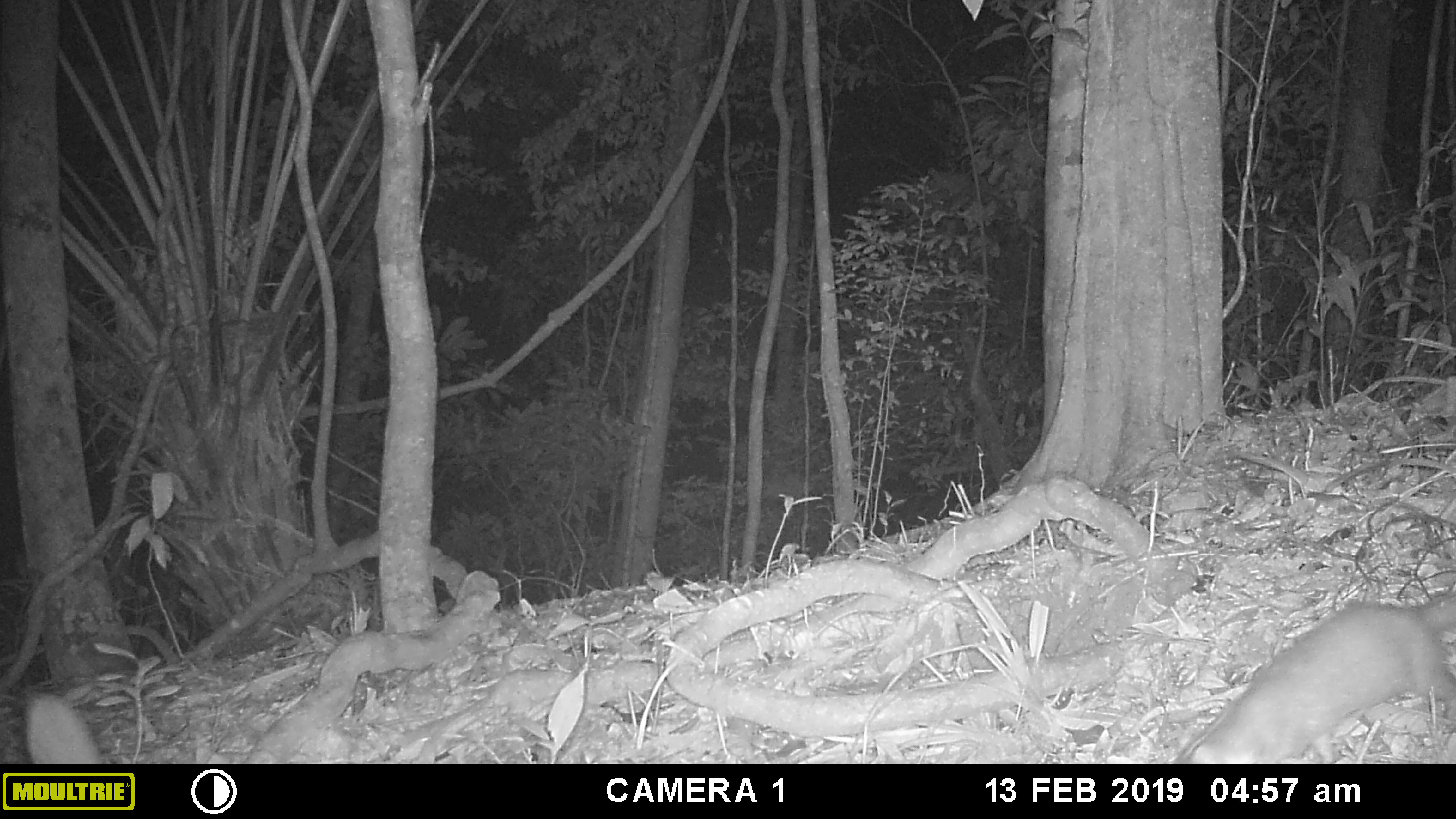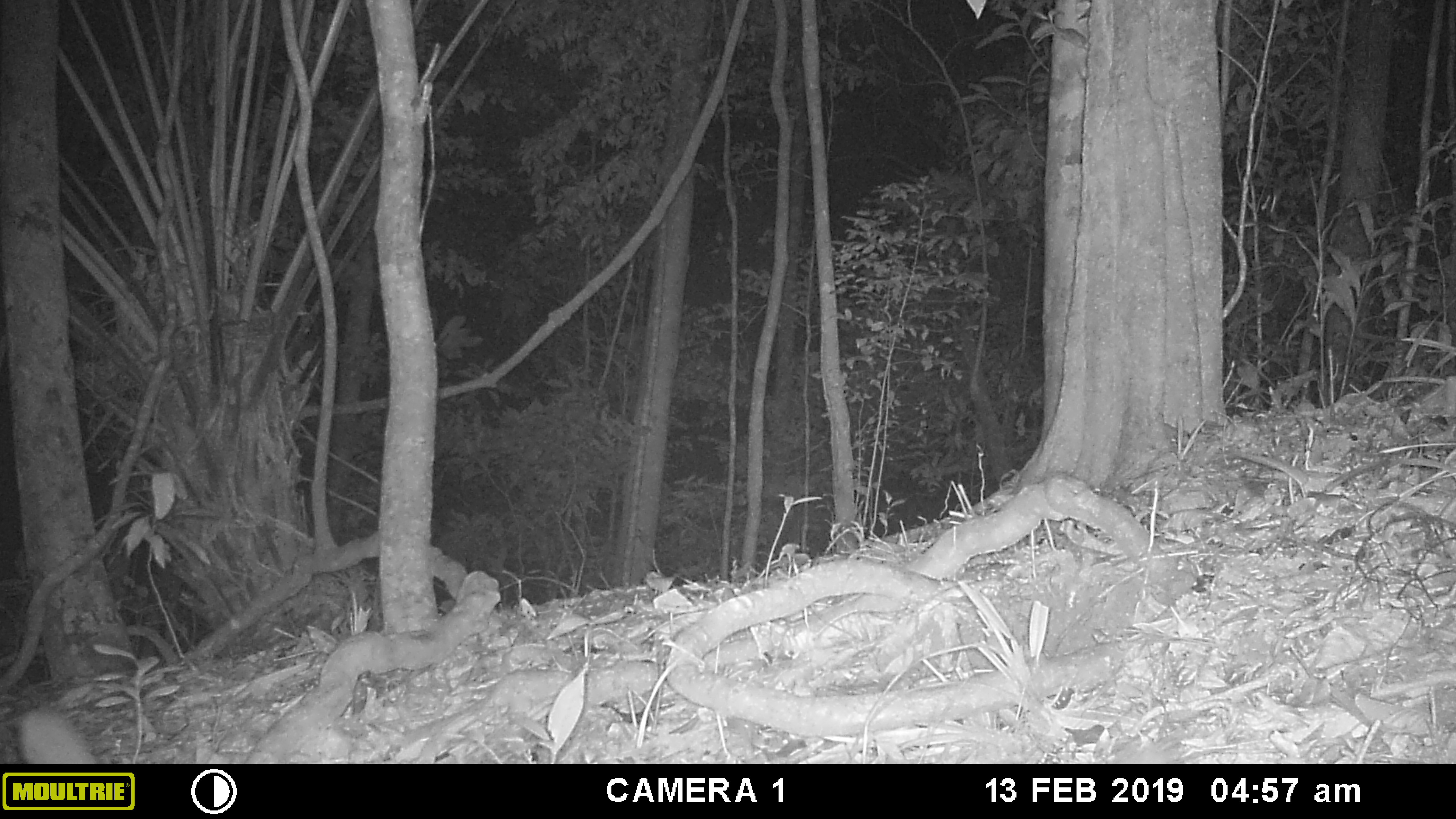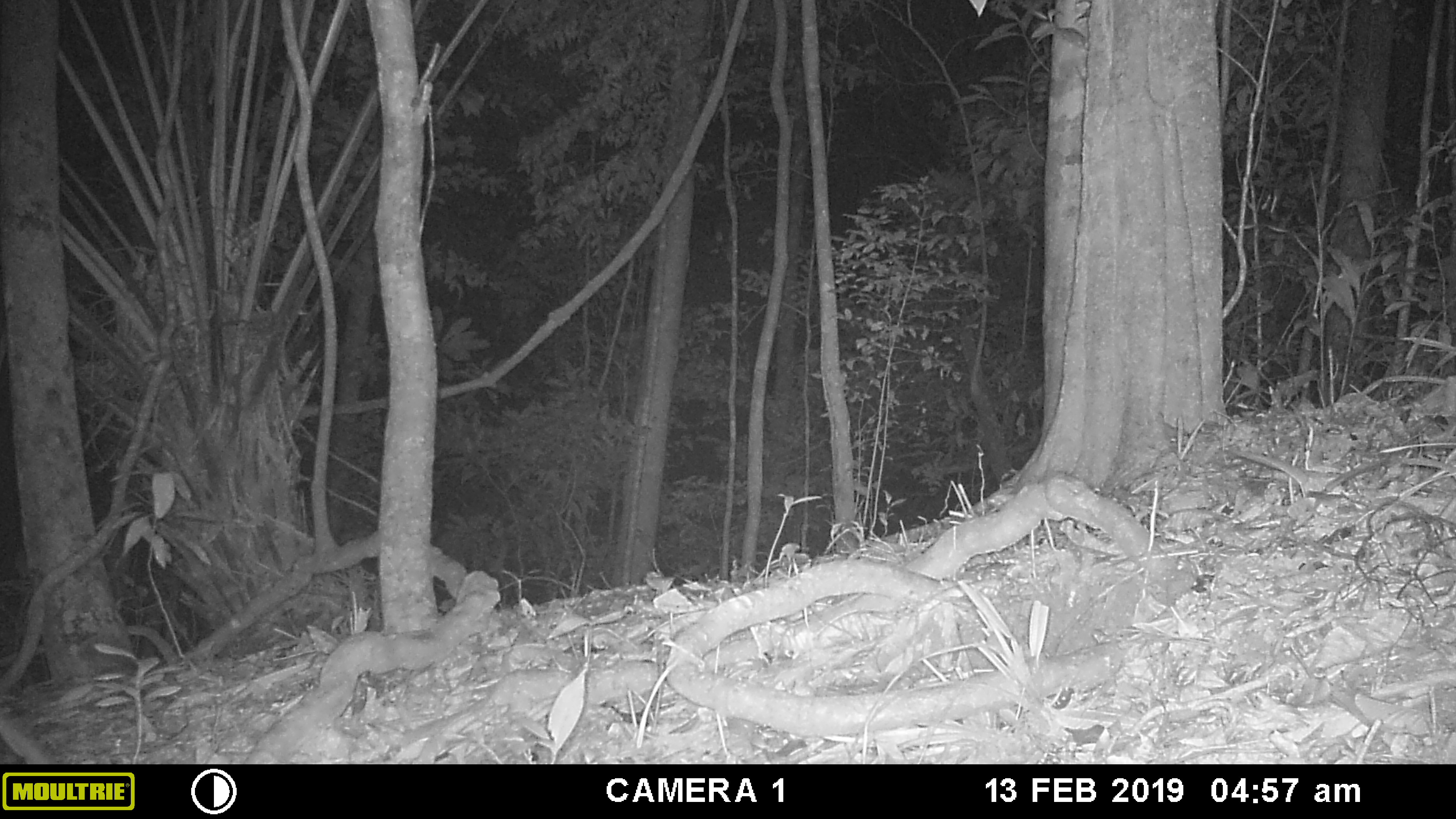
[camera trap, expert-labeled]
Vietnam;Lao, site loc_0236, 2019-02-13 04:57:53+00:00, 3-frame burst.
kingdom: Animalia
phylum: Chordata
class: Mammalia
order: Carnivora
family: Mustelidae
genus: Melogale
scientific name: Melogale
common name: ferret badger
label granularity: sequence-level